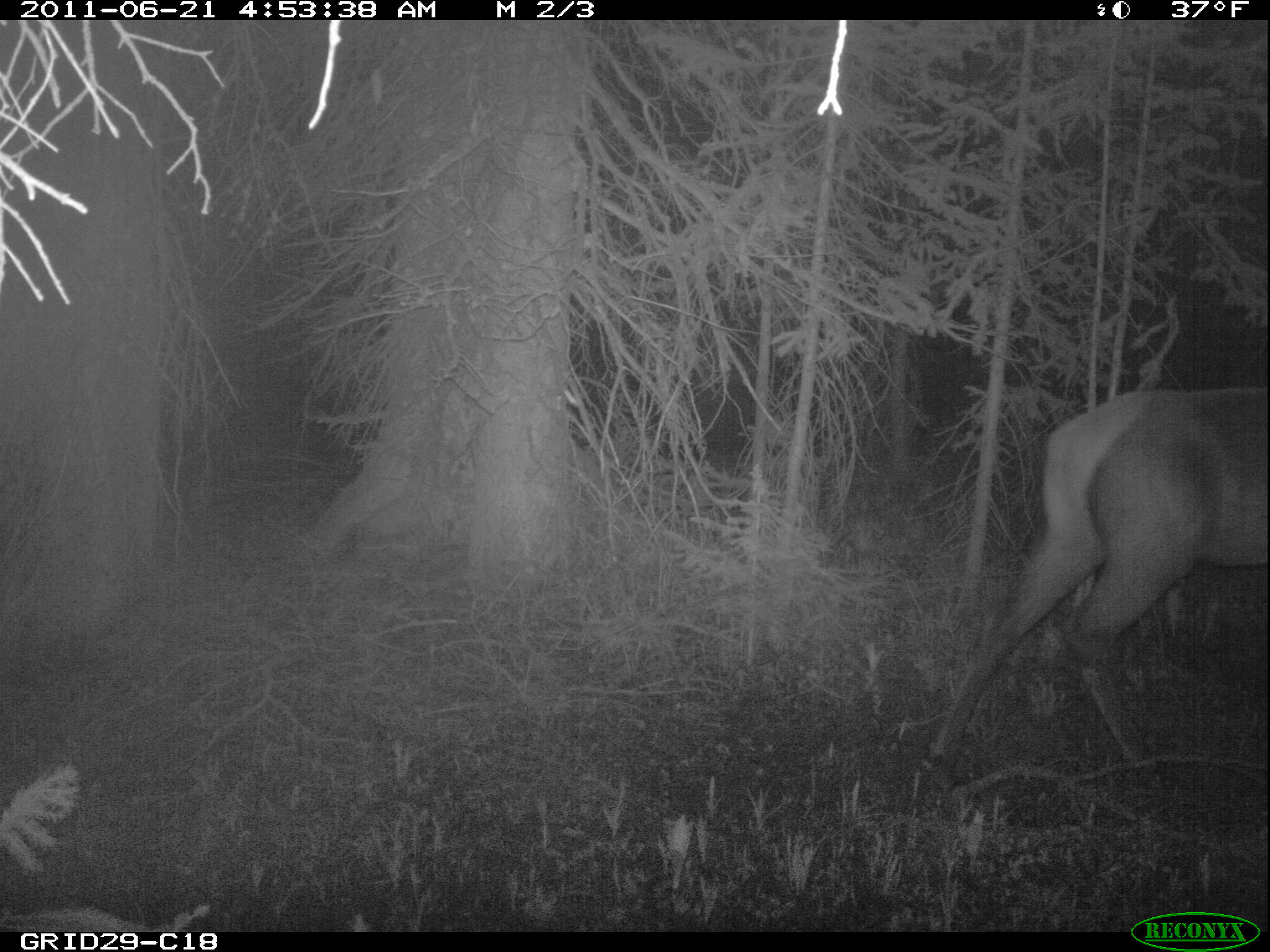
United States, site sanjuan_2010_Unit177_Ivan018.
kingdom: Animalia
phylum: Chordata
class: Mammalia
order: Artiodactyla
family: Cervidae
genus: Cervus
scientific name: Cervus elaphus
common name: red deer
Cervus elaphus (red deer).